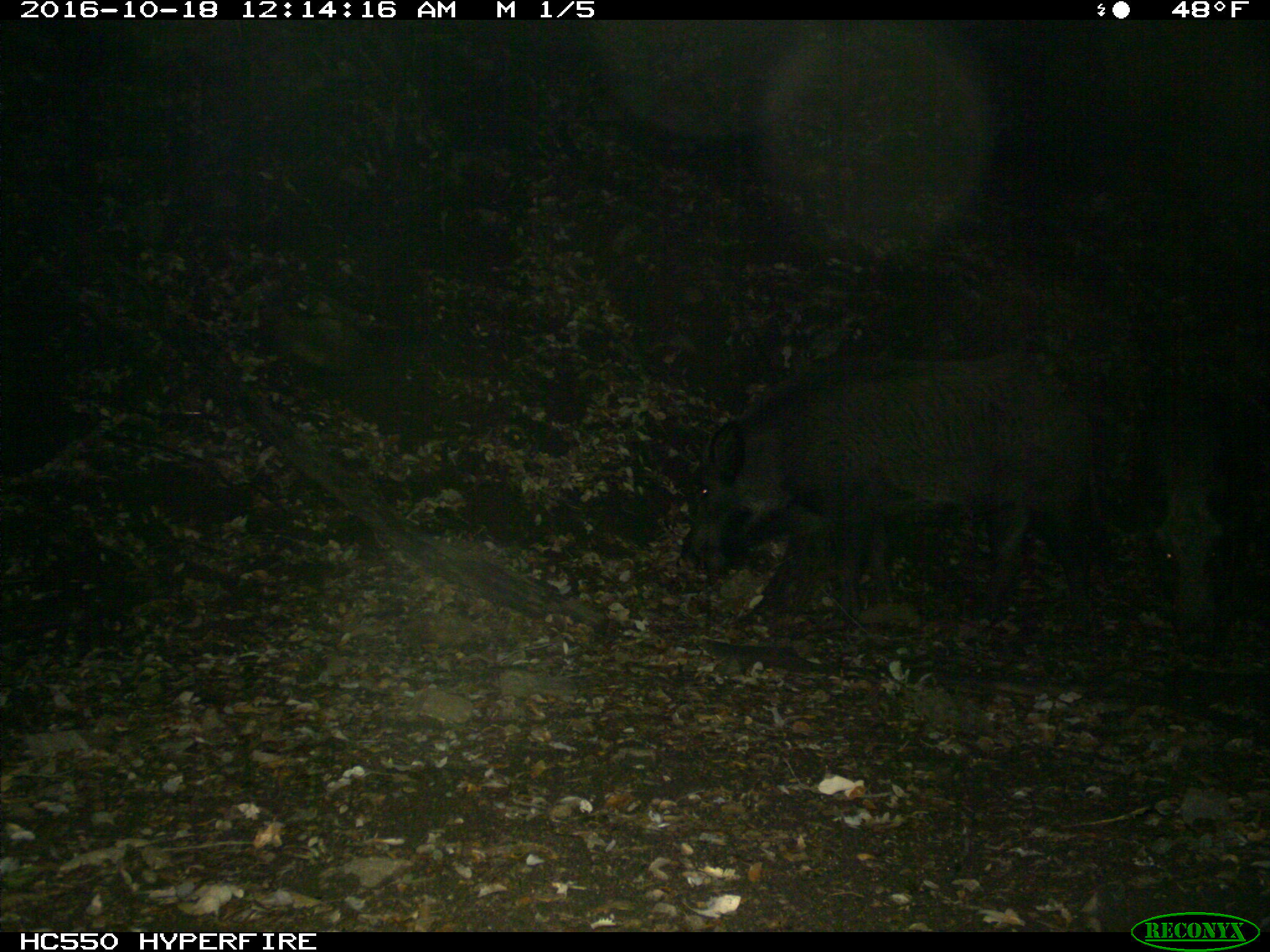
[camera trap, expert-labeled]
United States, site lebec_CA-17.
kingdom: Animalia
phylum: Chordata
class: Mammalia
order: Artiodactyla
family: Suidae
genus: Sus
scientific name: Sus scrofa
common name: wild boar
Sus scrofa (wild boar).